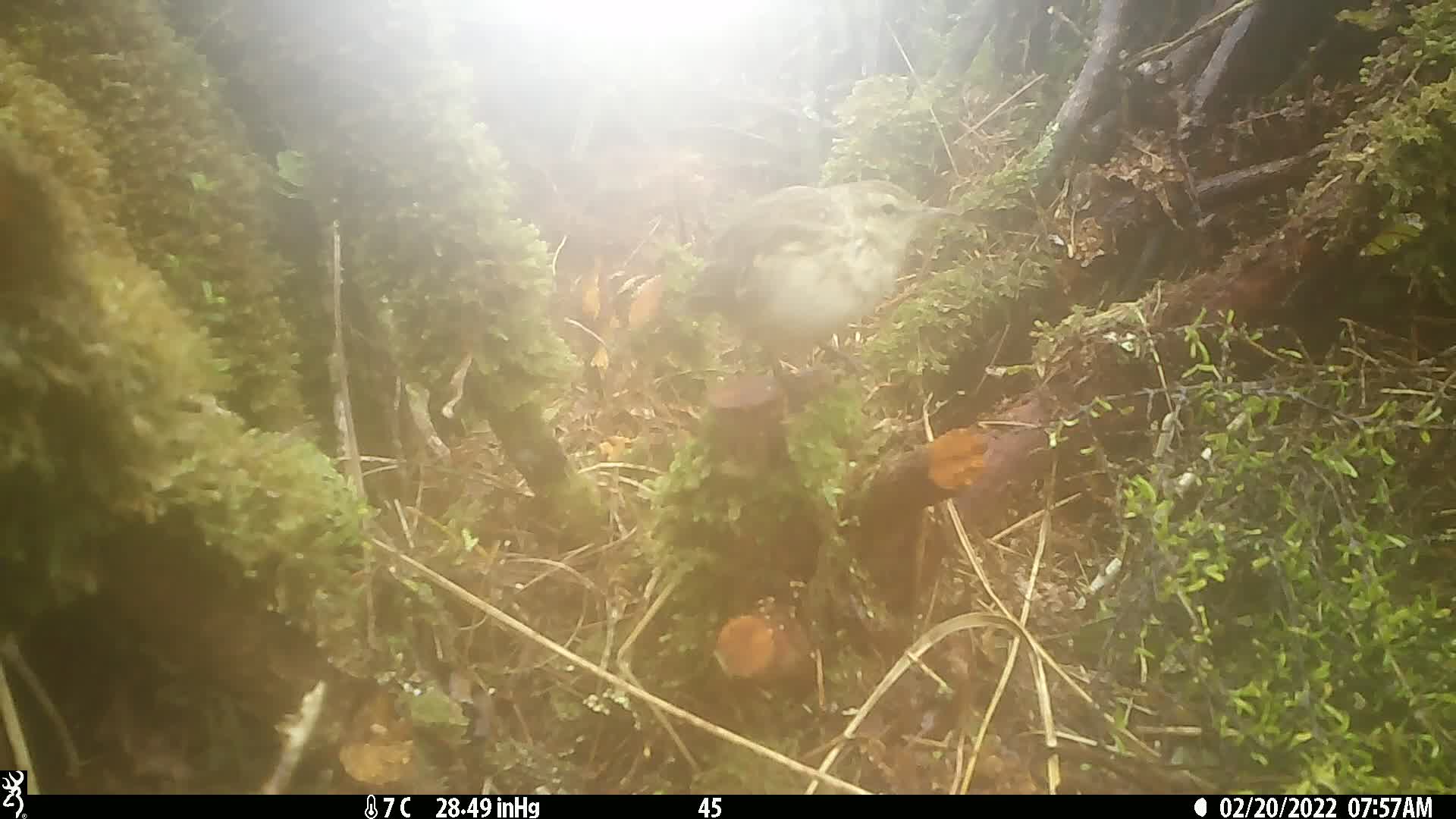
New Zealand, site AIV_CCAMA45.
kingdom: Animalia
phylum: Chordata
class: Aves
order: Passeriformes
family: Motacillidae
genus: Anthus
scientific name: Anthus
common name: pipit